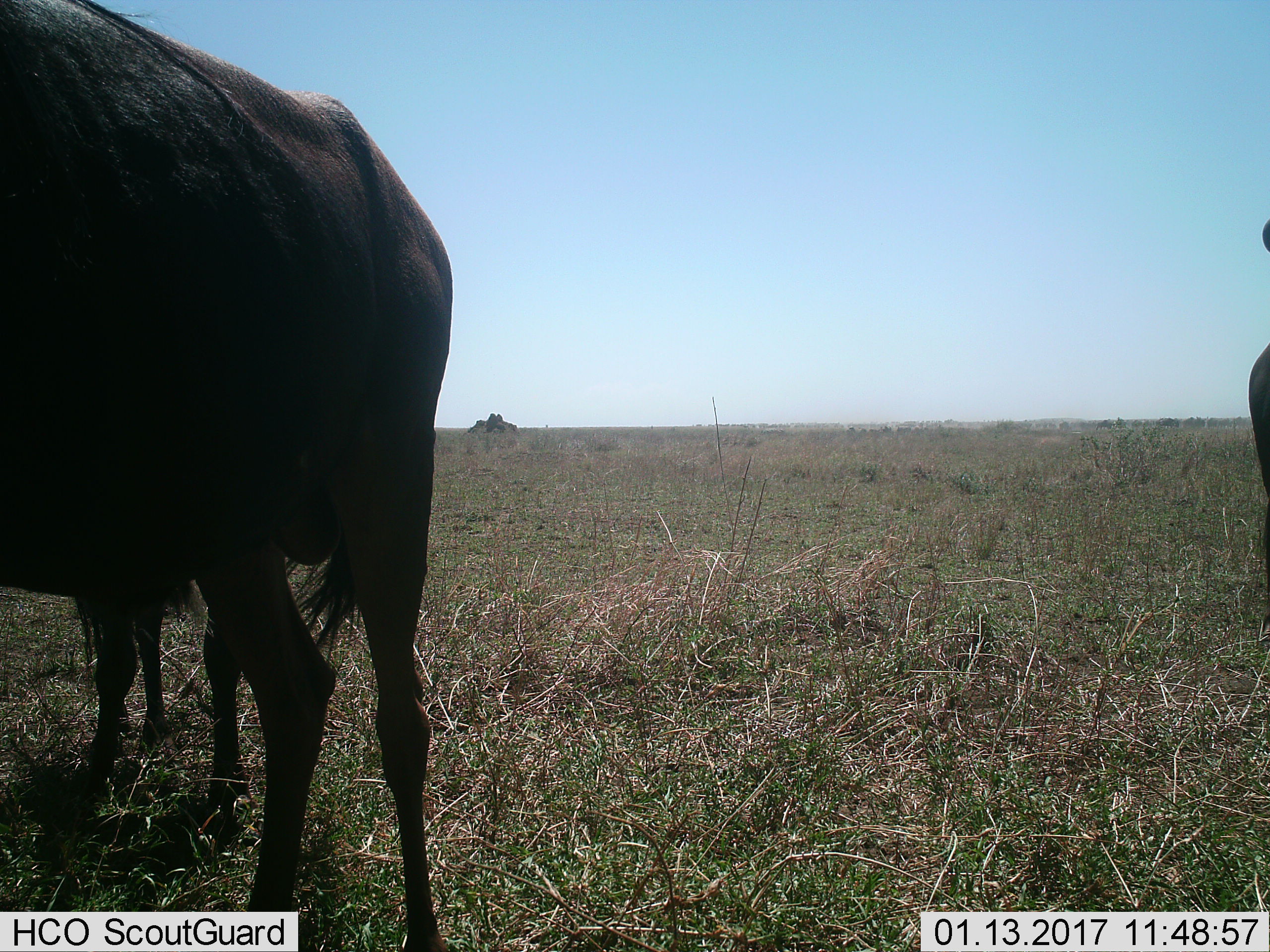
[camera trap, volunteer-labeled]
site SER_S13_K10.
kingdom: Animalia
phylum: Chordata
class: Mammalia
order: Artiodactyla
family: Bovidae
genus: Connochaetes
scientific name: Connochaetes taurinus taurinus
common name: blue wildebeest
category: wildebeestblue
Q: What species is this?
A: Wildebeestblue (blue wildebeest) (Connochaetes taurinus taurinus).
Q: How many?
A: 3.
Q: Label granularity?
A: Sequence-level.